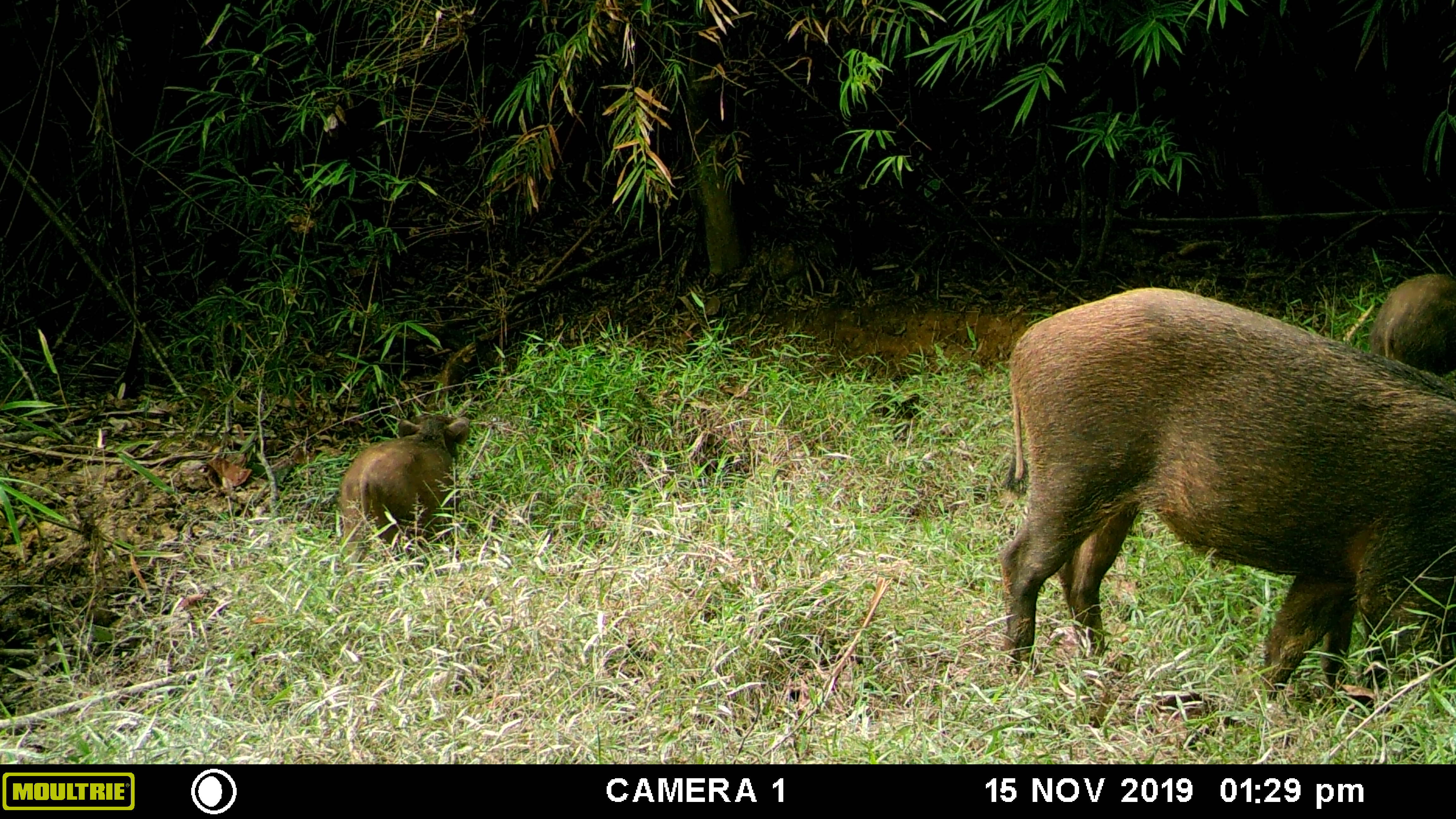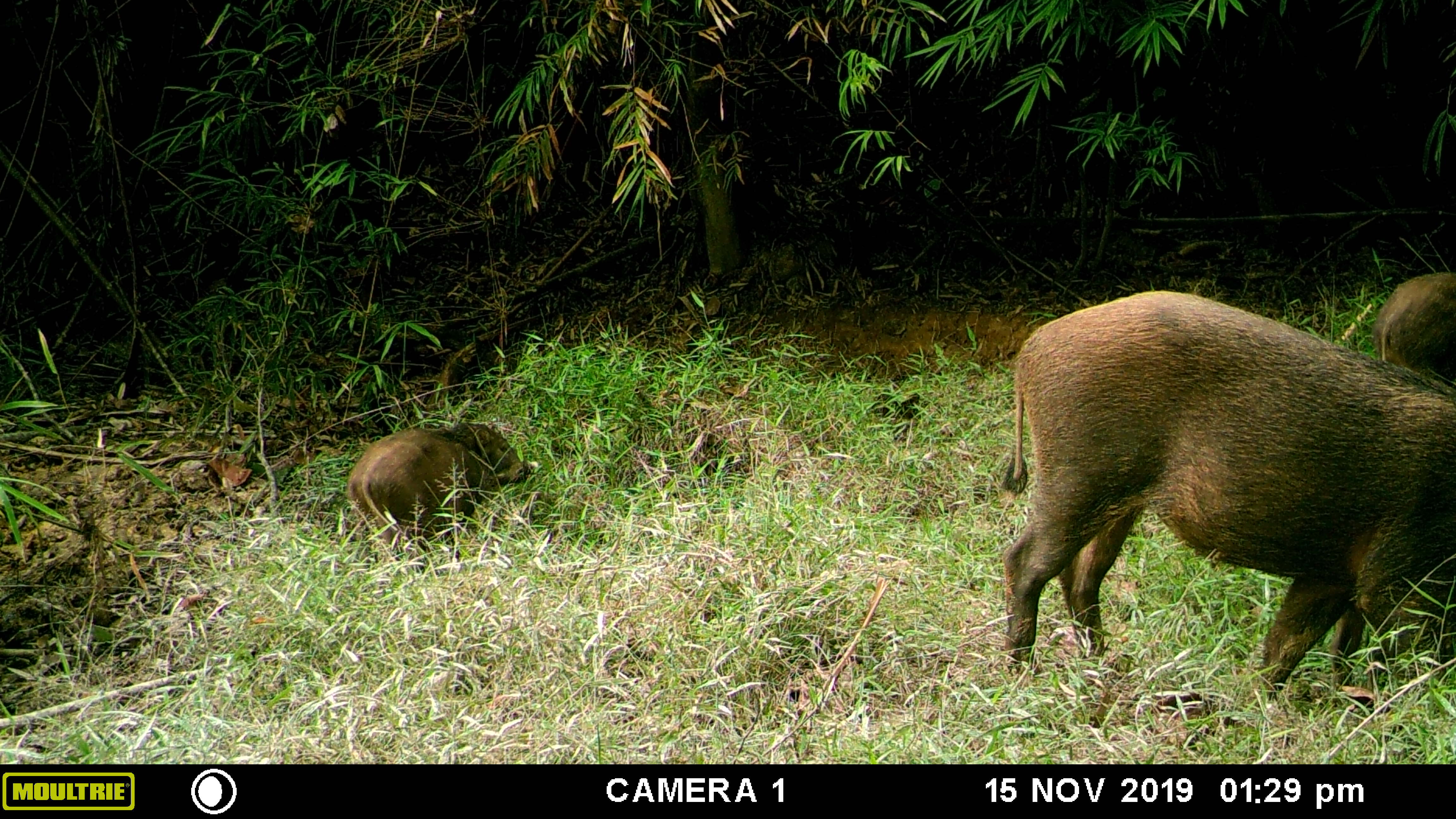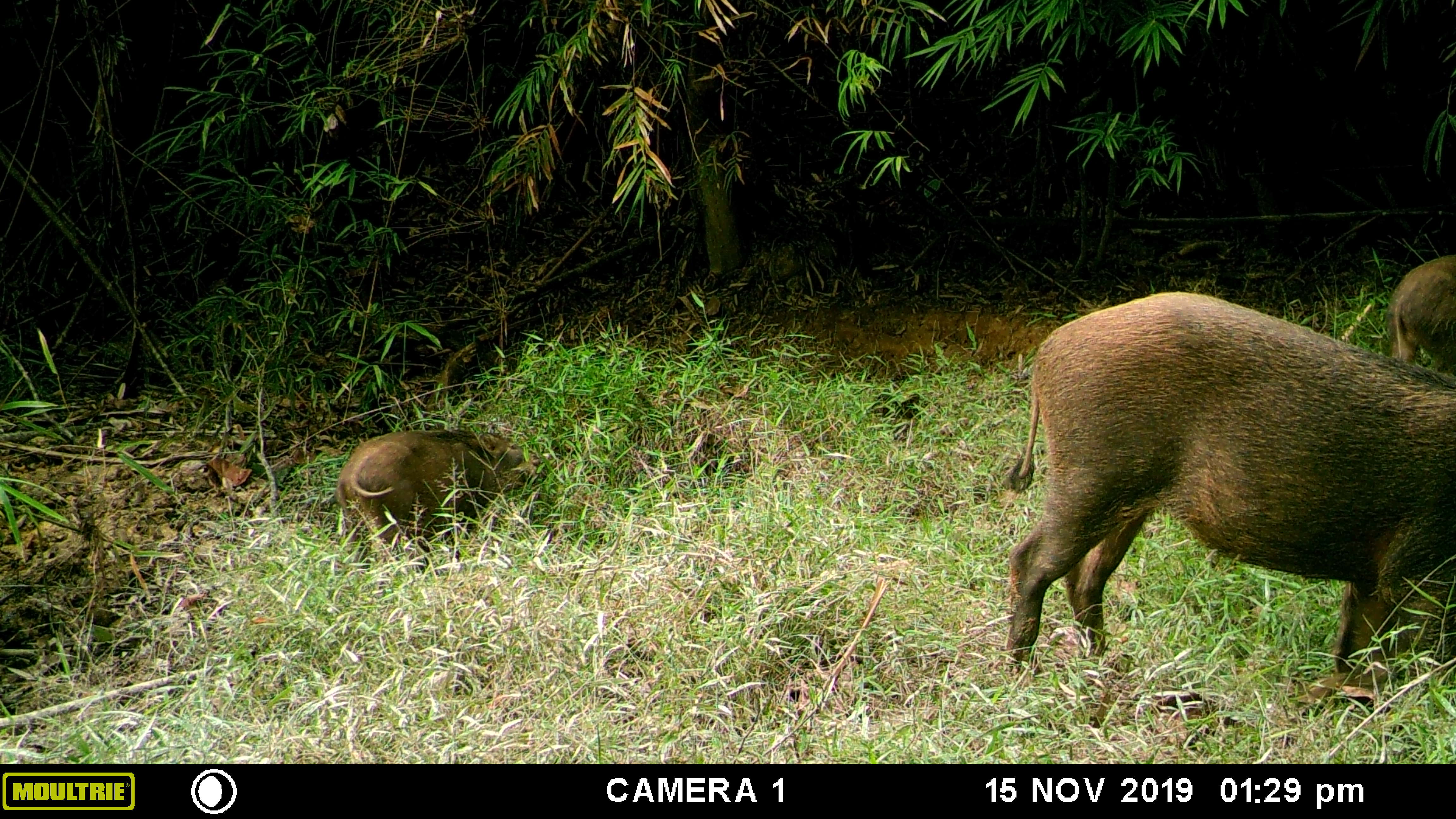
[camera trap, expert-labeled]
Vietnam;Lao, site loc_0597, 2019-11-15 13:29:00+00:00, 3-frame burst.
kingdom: Animalia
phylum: Chordata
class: Mammalia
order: Artiodactyla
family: Suidae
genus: Sus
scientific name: Sus scrofa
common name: eurasian wild pig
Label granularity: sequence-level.